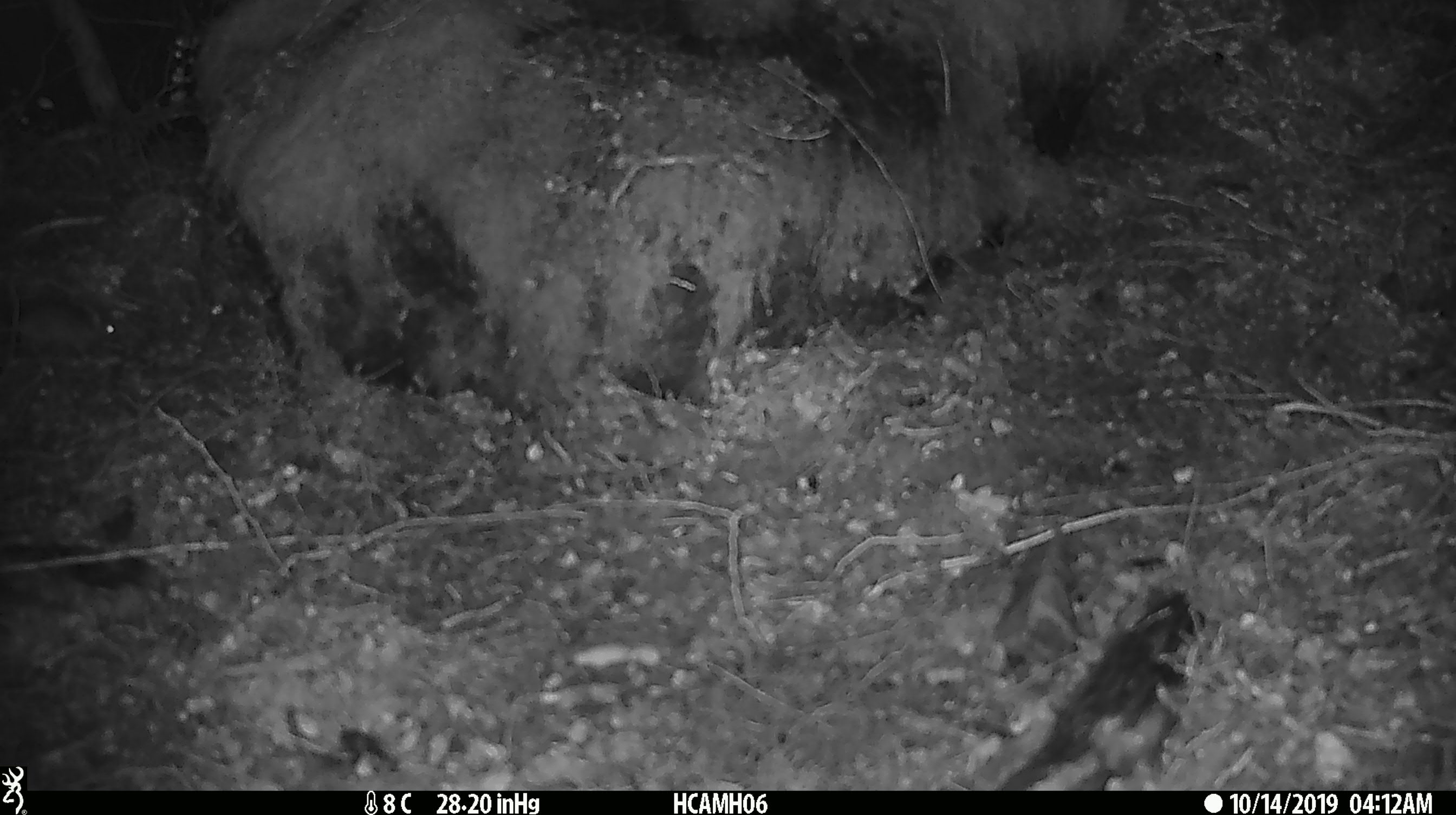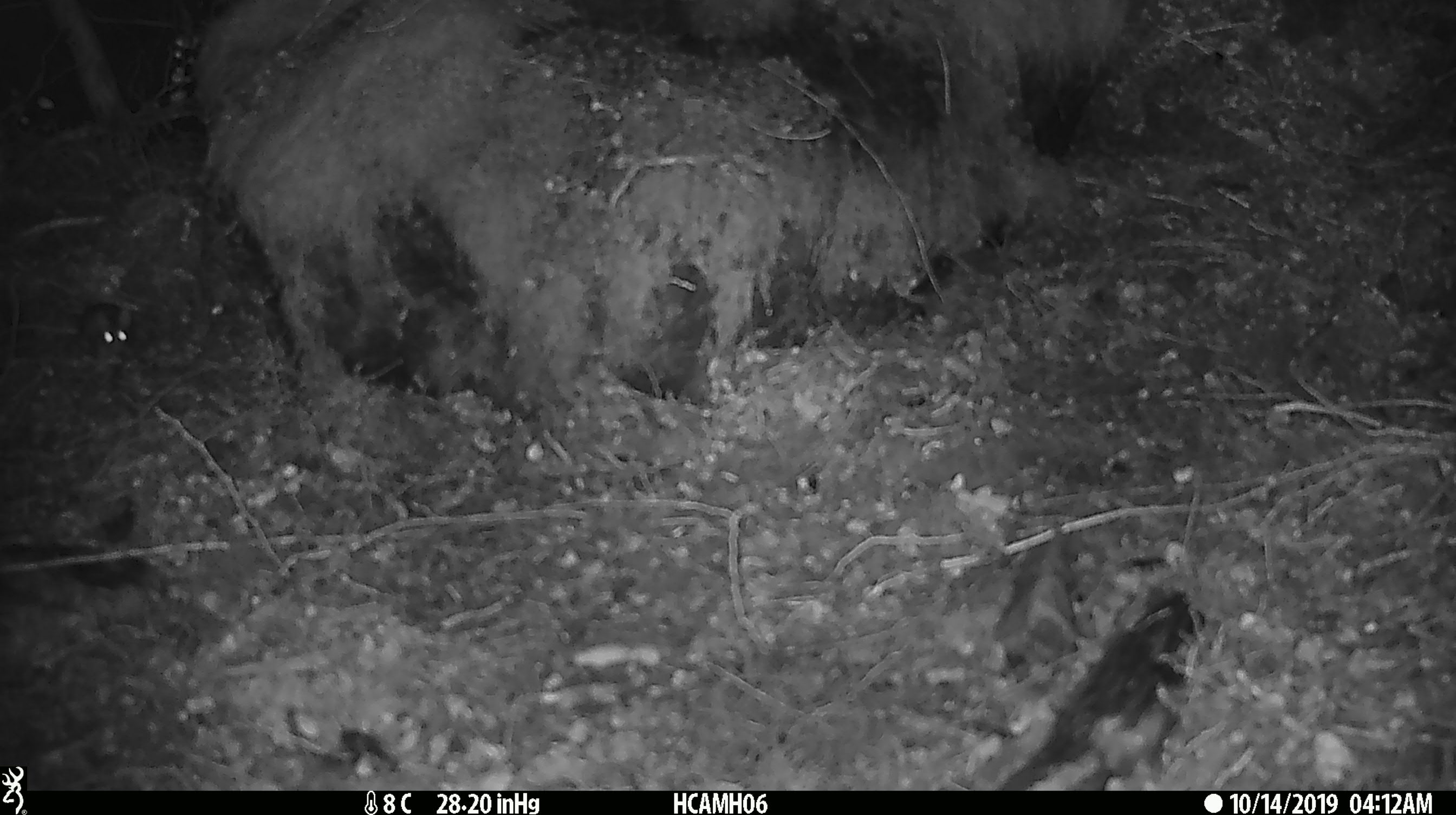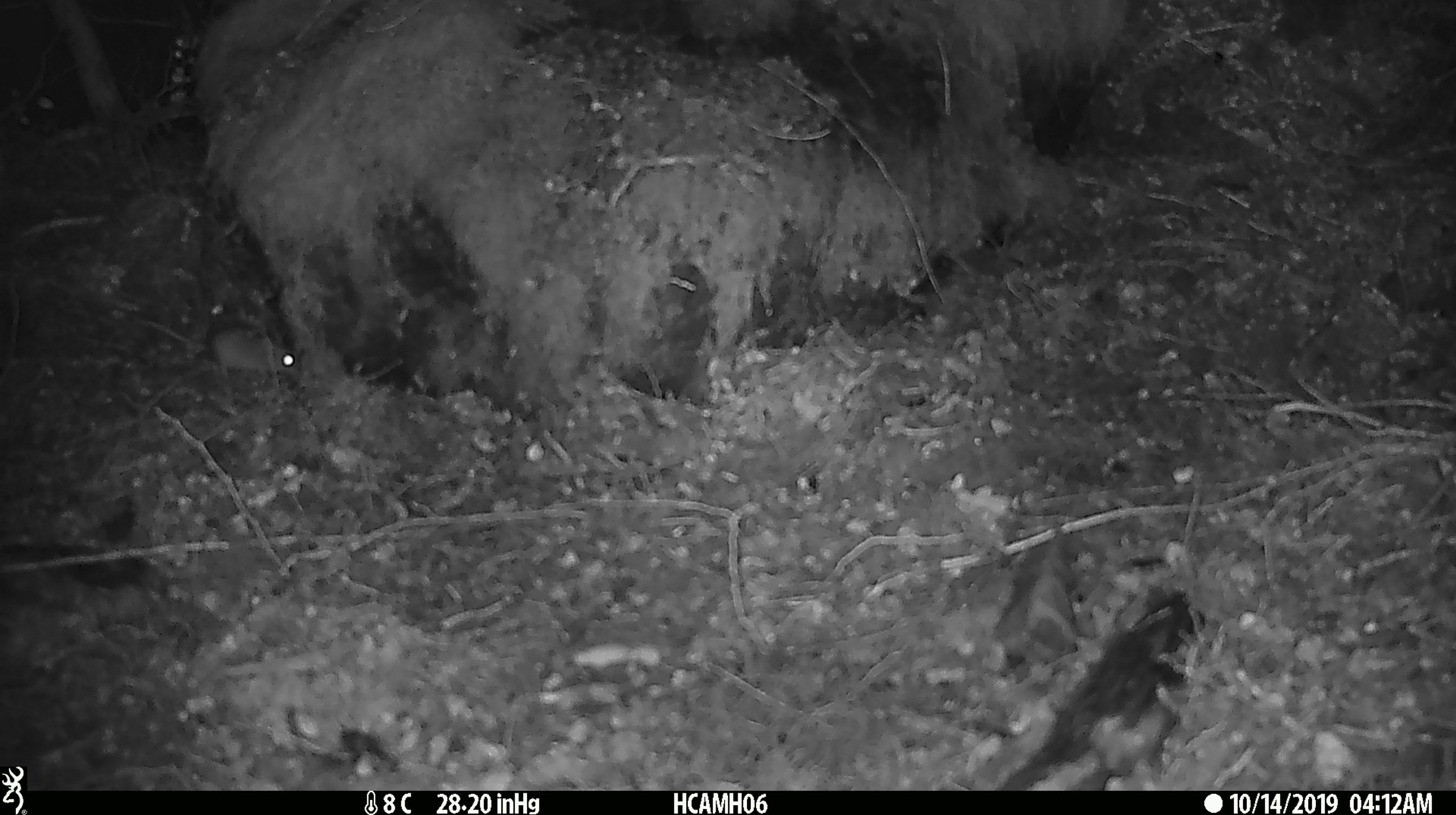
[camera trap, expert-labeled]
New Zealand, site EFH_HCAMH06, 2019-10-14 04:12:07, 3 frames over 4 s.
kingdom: Animalia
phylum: Chordata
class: Mammalia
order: Rodentia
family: Muridae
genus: Mus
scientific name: Mus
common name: mouse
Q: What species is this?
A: Mouse (Mus).